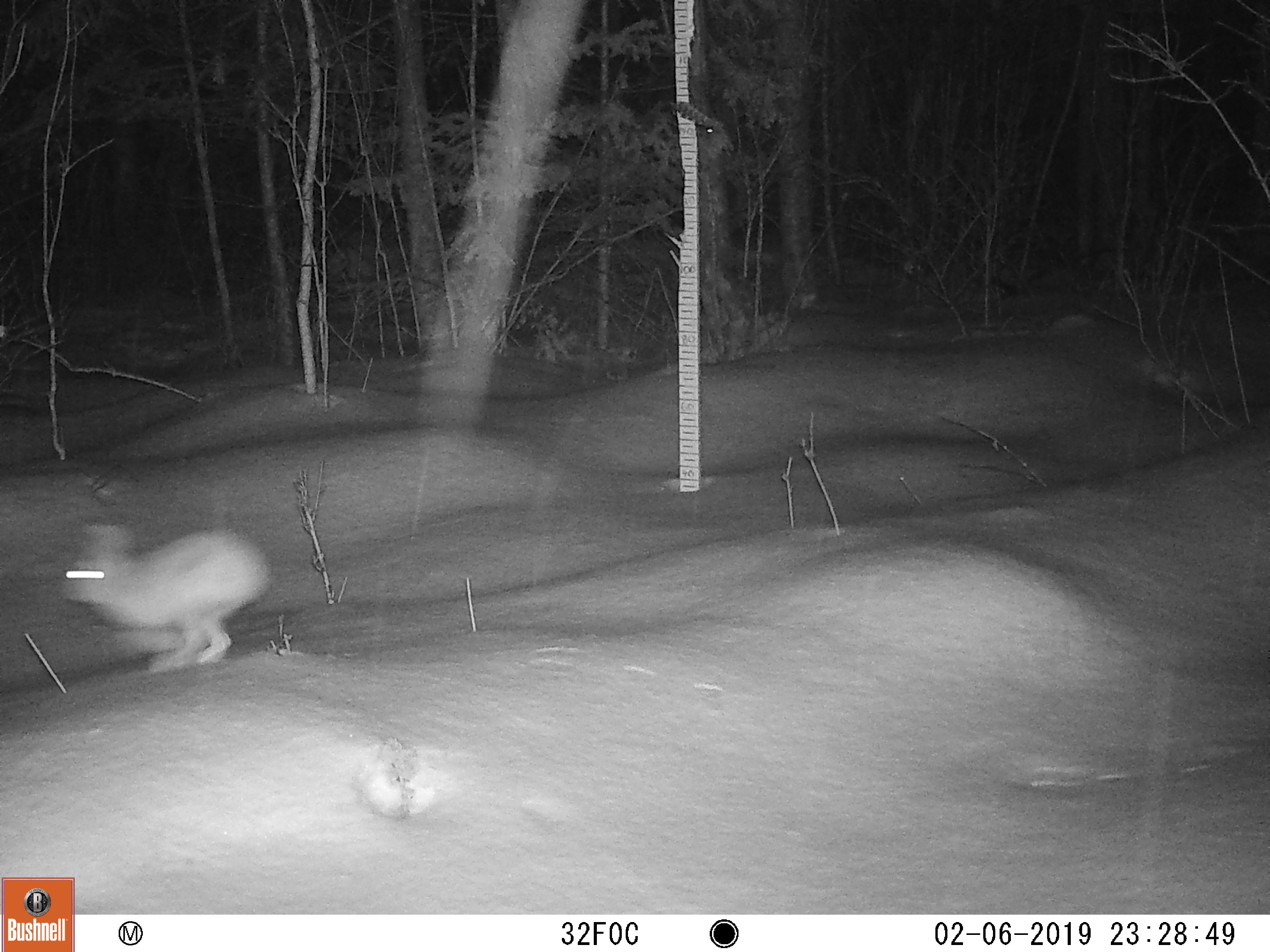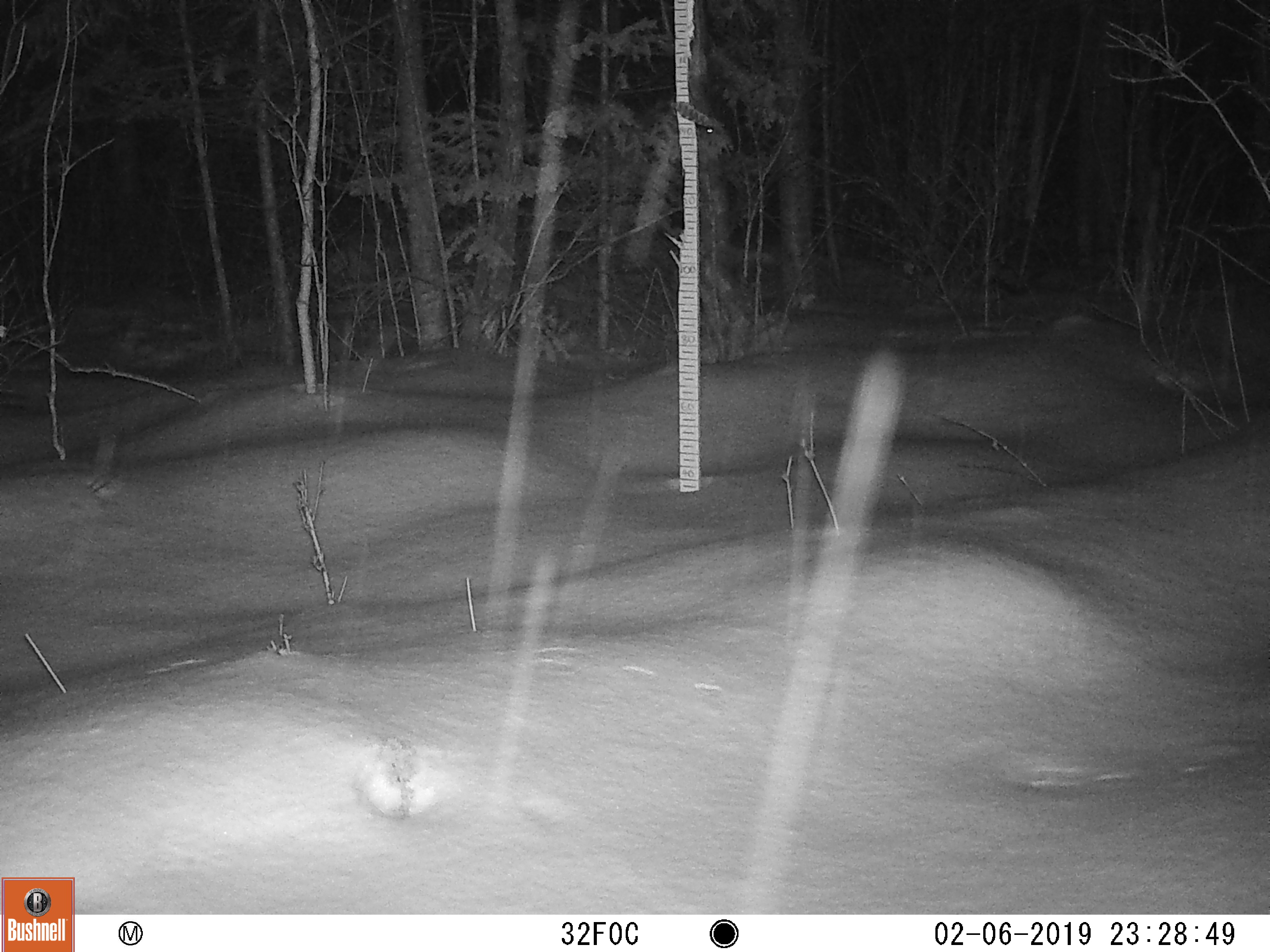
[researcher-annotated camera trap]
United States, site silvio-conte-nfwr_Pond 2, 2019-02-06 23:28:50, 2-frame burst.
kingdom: Animalia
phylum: Chordata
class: Mammalia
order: Lagomorpha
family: Leporidae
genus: Lepus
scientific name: Lepus americanus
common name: snowshoe hare